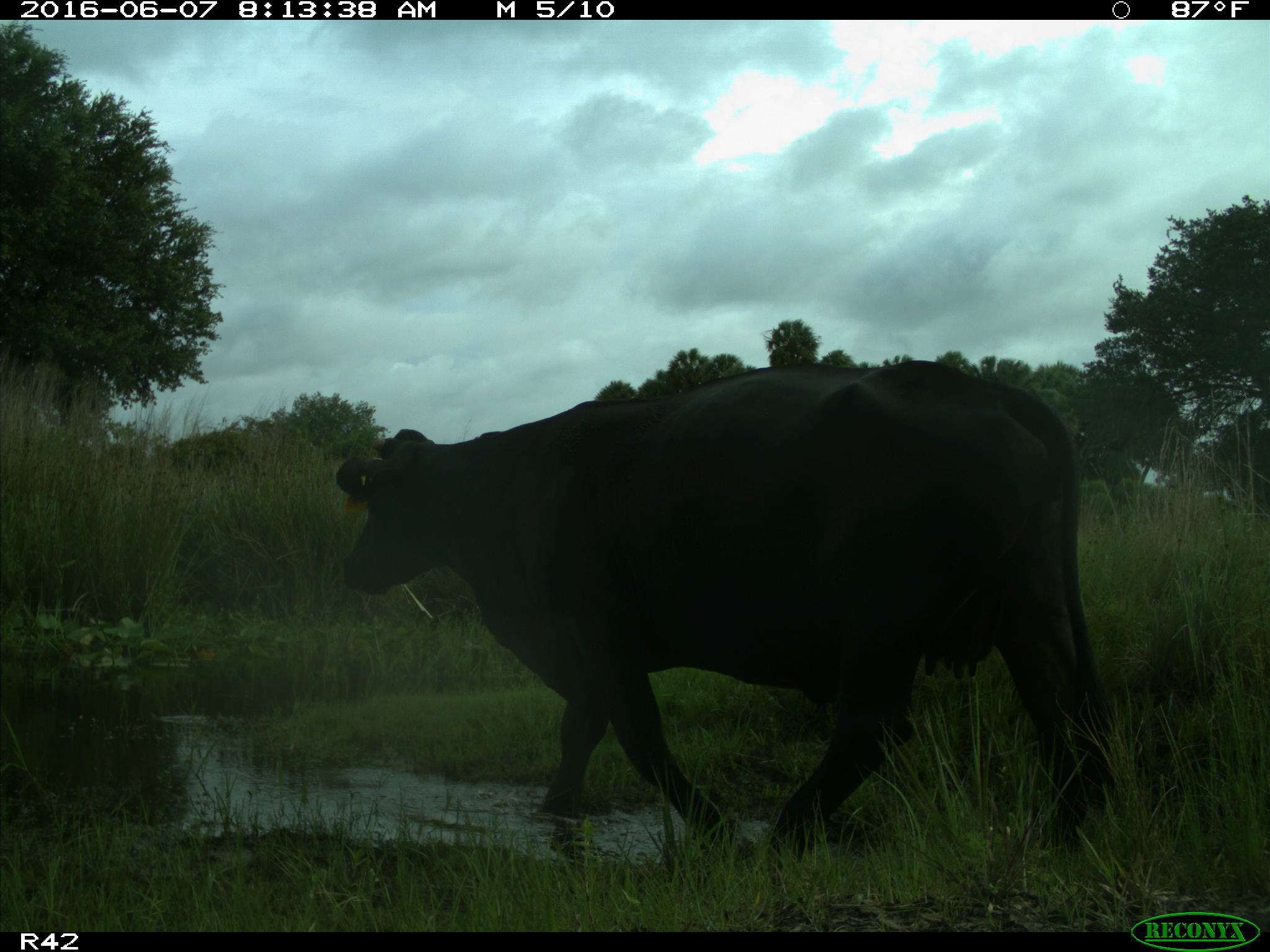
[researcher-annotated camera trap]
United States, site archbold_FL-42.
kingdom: Animalia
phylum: Chordata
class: Mammalia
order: Artiodactyla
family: Bovidae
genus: Bos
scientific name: Bos taurus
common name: domestic cow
Bos taurus (domestic cow).